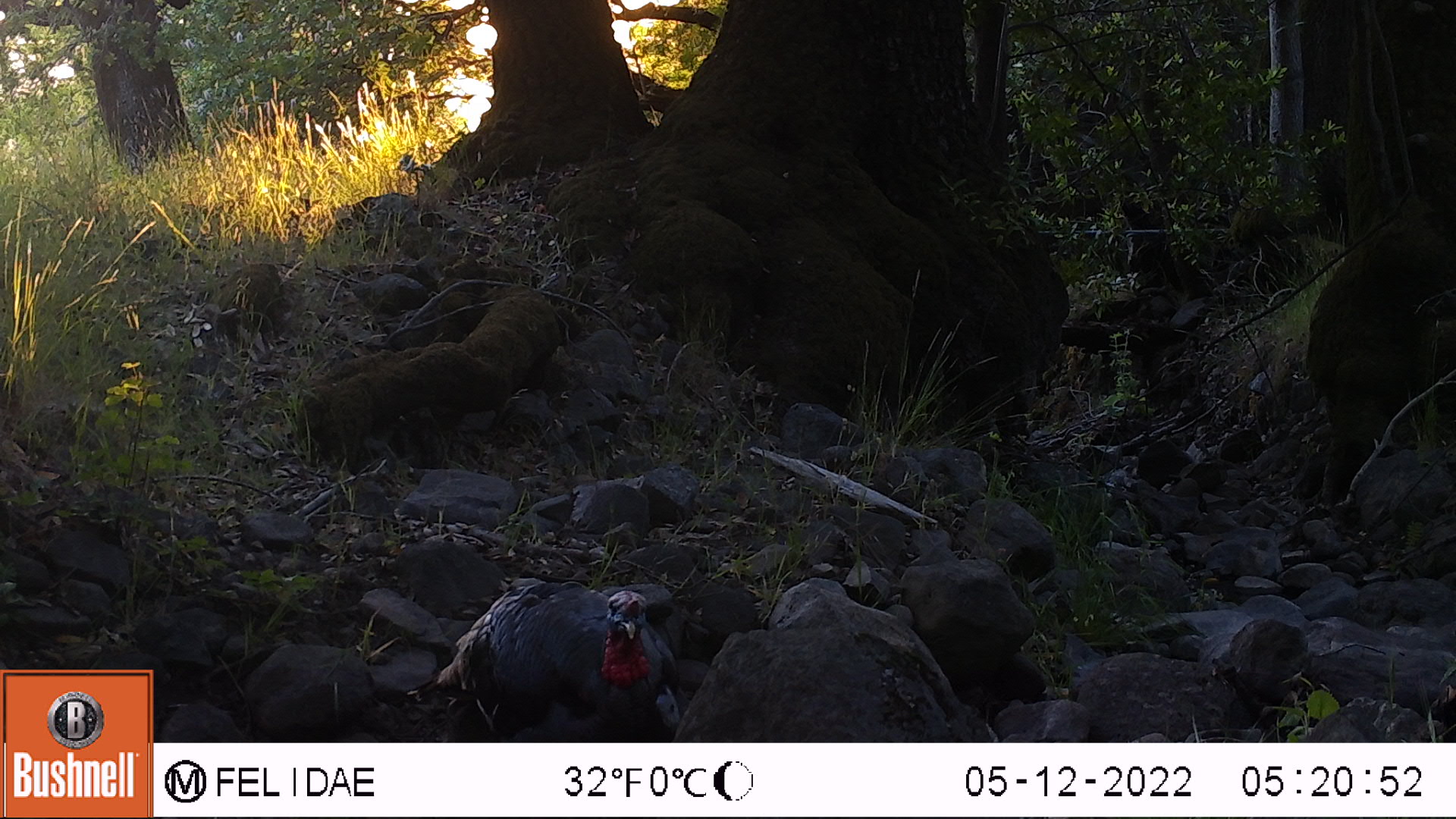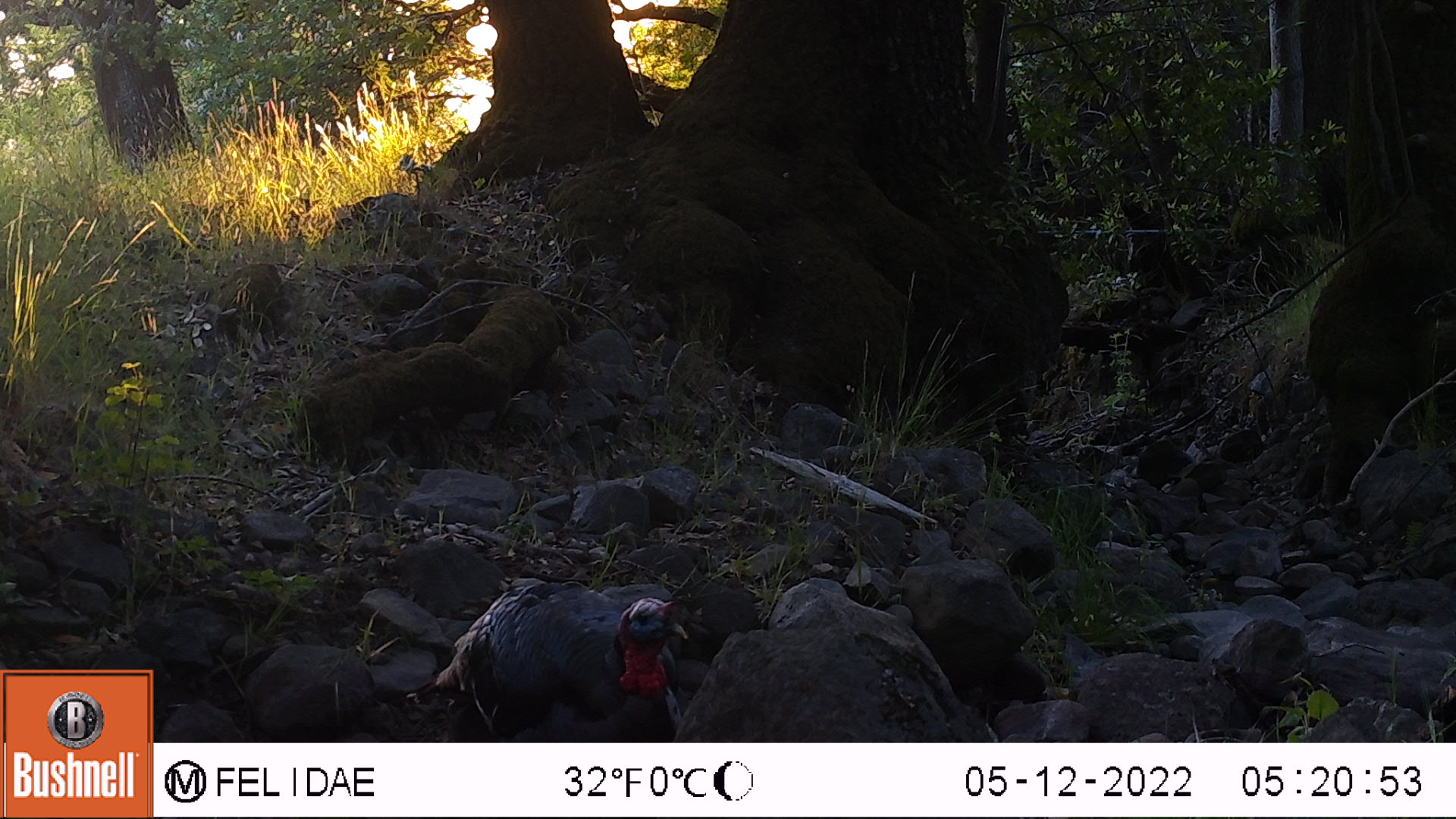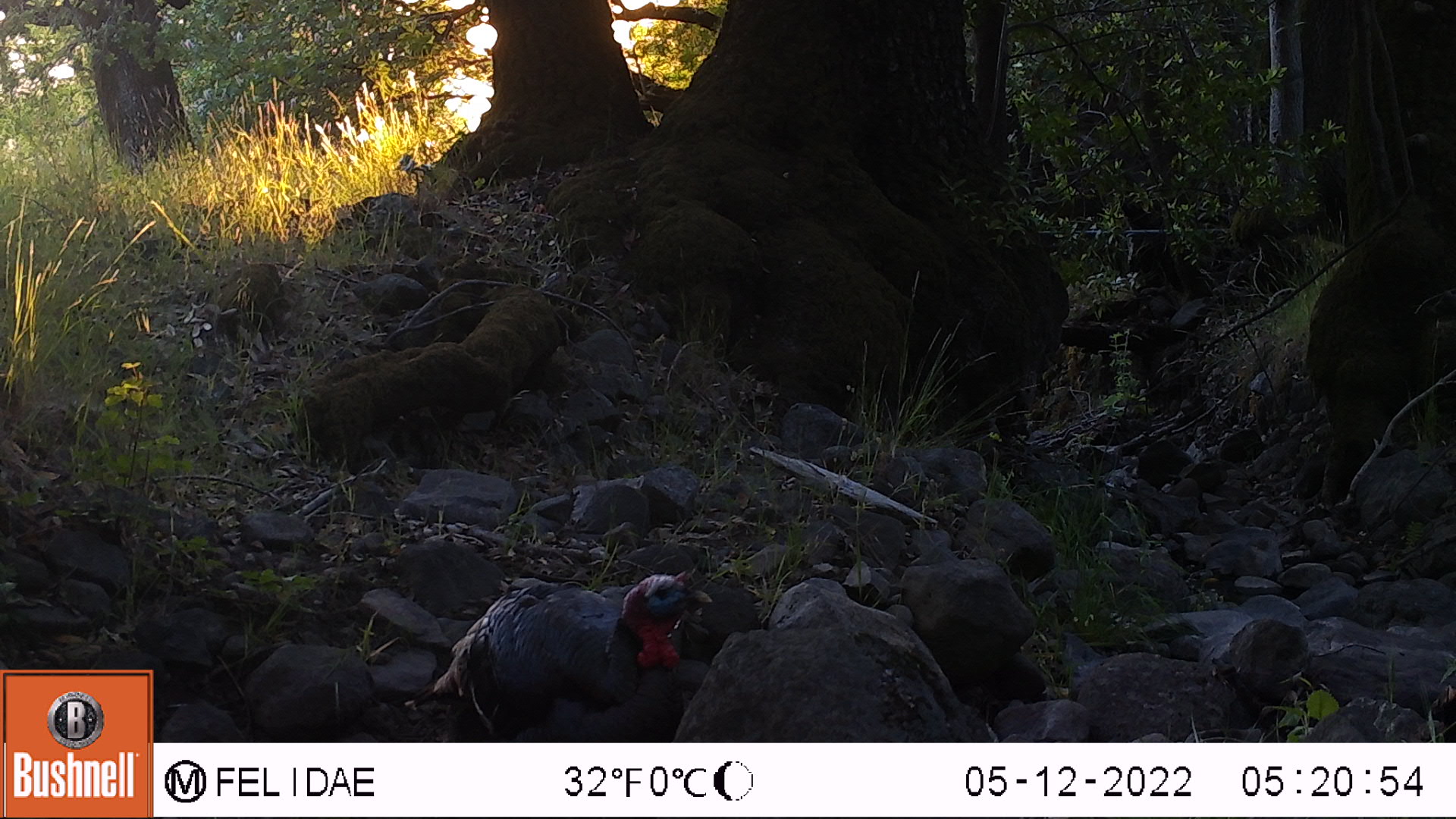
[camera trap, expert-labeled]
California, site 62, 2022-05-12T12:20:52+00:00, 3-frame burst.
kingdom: Animalia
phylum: Chordata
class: Aves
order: Galliformes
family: Phasianidae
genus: Meleagris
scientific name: Meleagris gallopavo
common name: turkey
Turkey (Meleagris gallopavo).